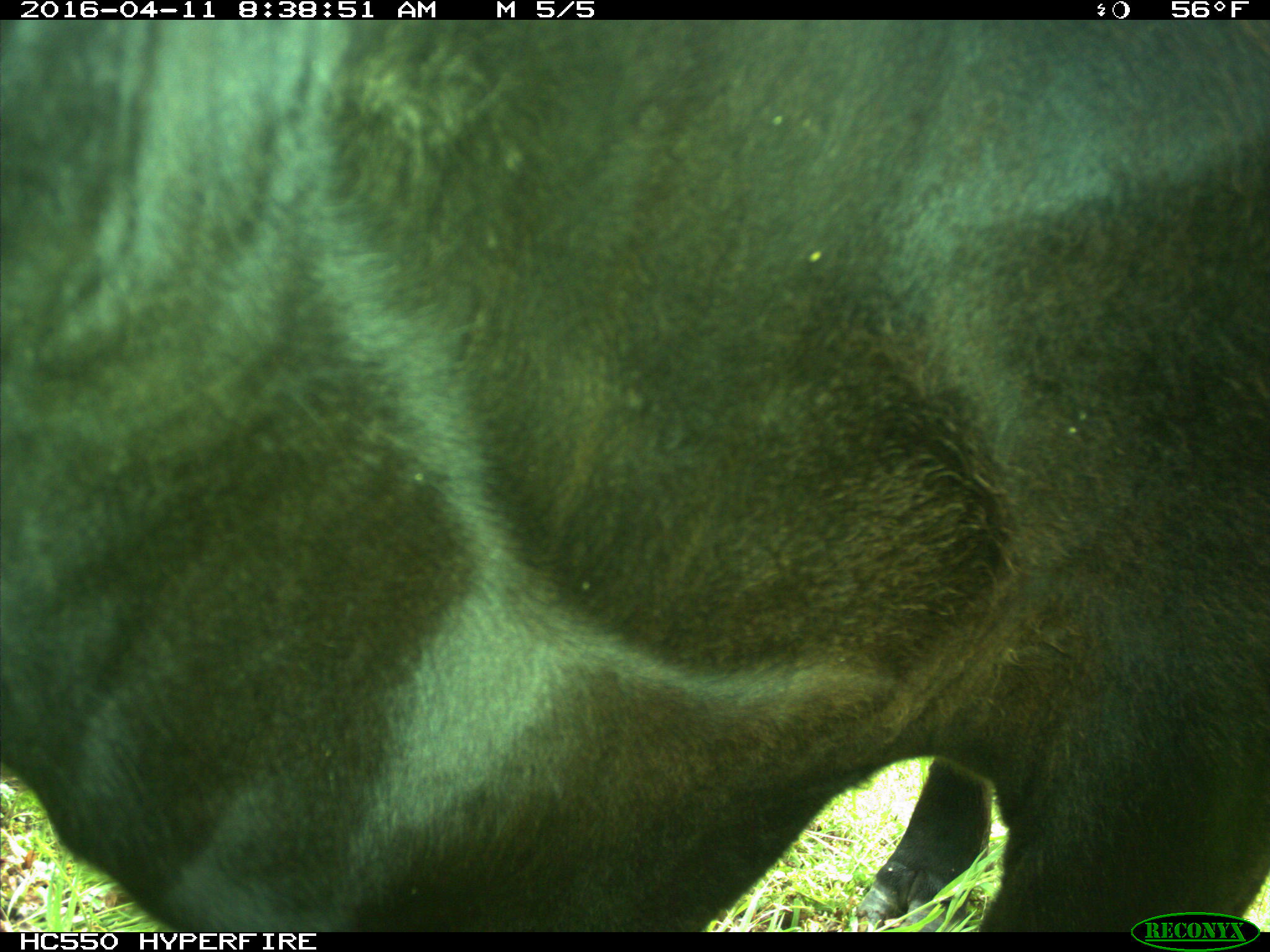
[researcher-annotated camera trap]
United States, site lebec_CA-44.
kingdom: Animalia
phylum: Chordata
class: Mammalia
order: Artiodactyla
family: Bovidae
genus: Bos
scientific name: Bos taurus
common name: domestic cow